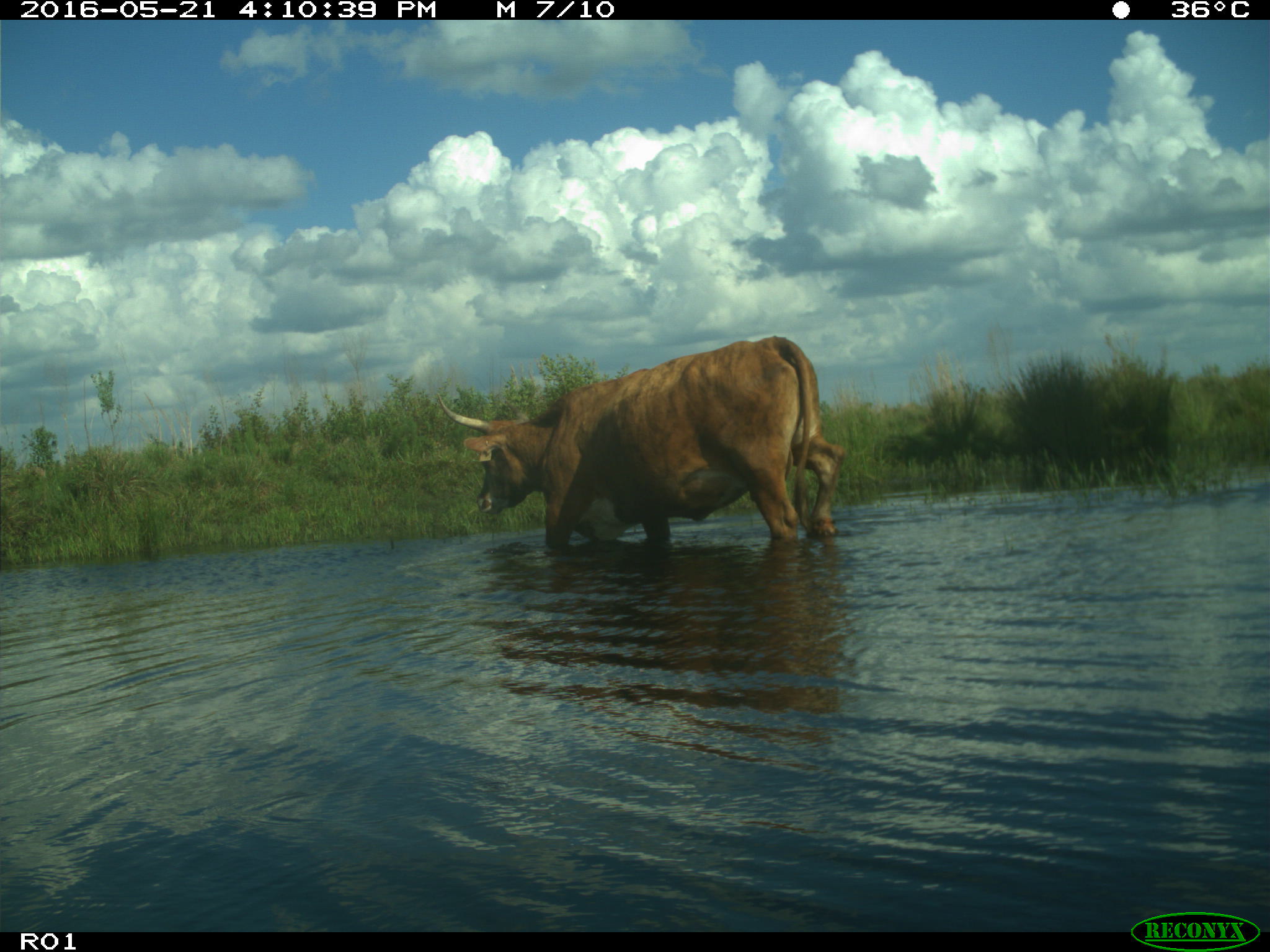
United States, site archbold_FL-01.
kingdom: Animalia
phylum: Chordata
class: Mammalia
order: Artiodactyla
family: Bovidae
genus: Bos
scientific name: Bos taurus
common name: domestic cow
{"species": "Bos taurus (domestic cow)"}